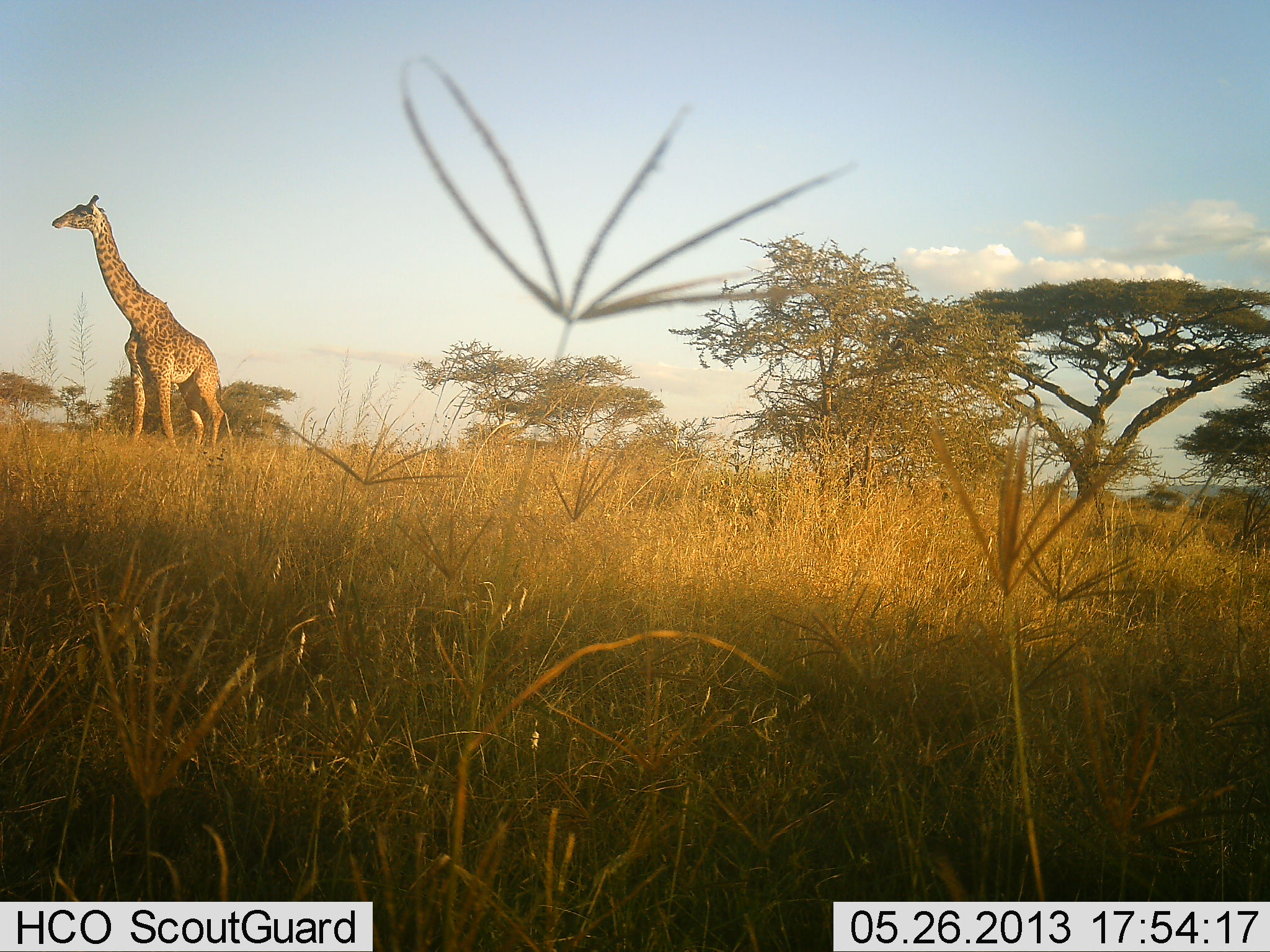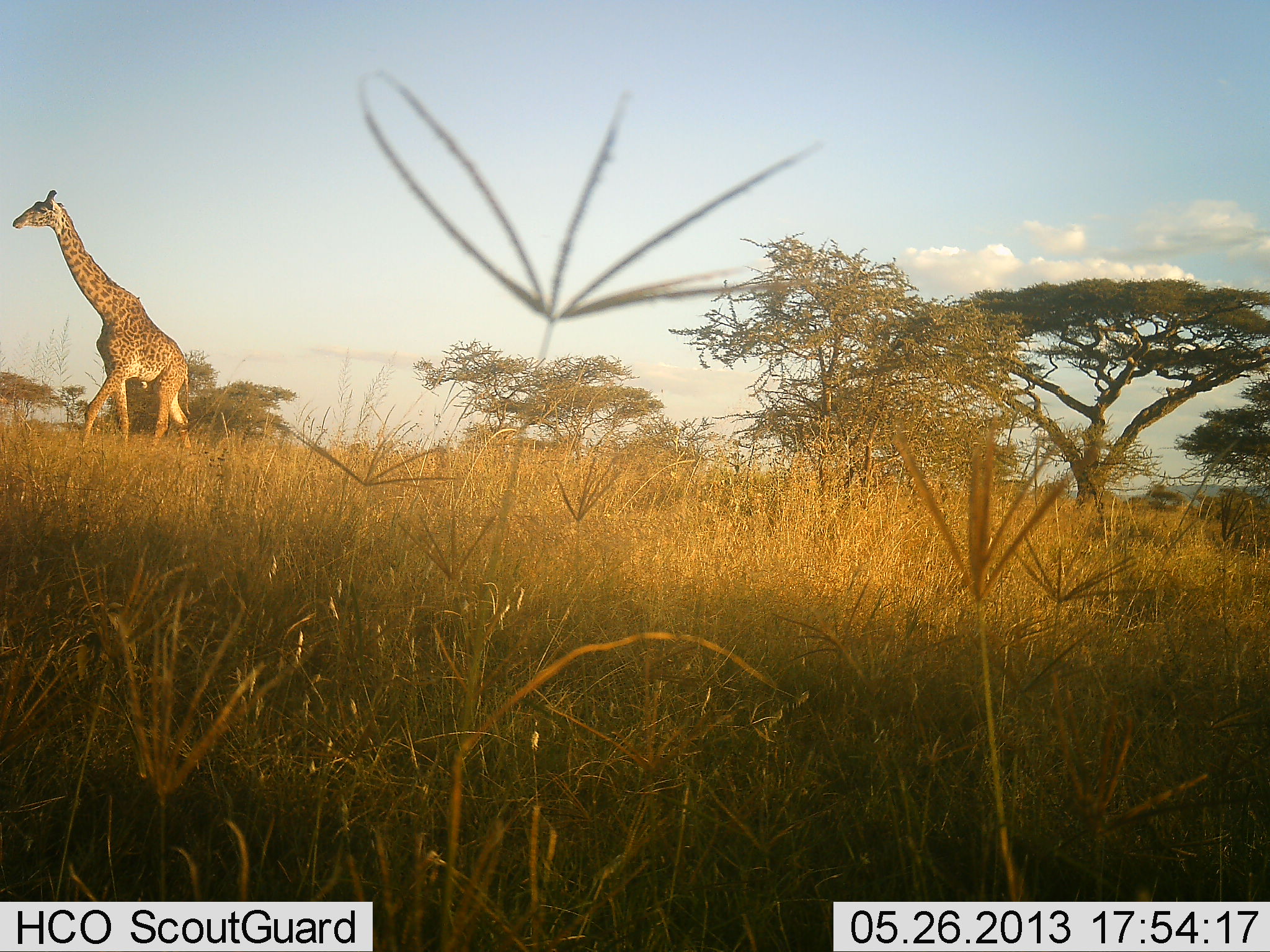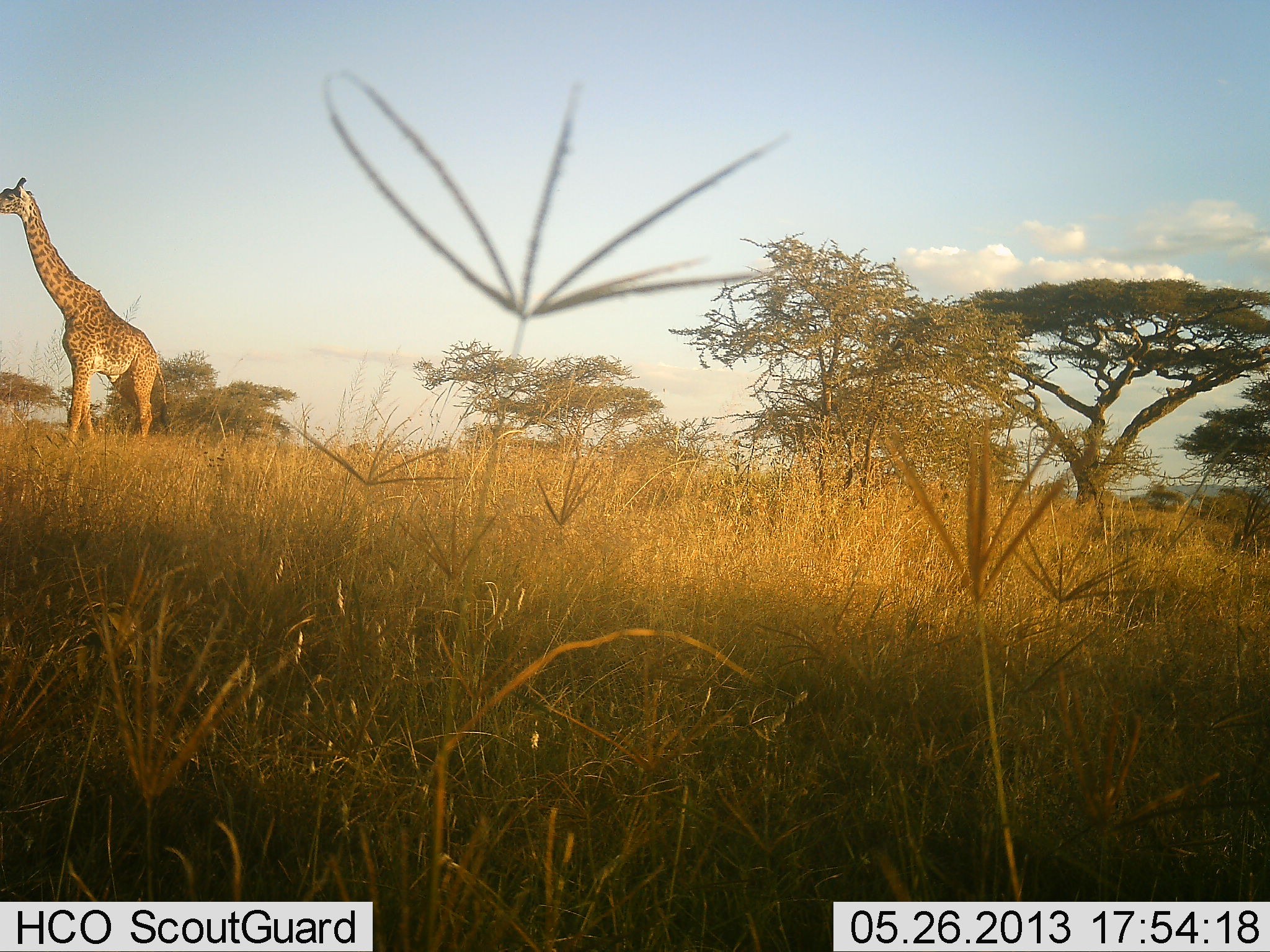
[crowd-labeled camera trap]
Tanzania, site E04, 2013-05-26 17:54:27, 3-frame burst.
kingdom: Animalia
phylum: Chordata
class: Mammalia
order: Artiodactyla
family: Giraffidae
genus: Giraffa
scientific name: Giraffa camelopardalis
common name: giraffe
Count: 1.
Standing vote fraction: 10%.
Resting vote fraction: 0%.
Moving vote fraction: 90%.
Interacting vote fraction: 0%.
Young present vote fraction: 0%.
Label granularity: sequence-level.